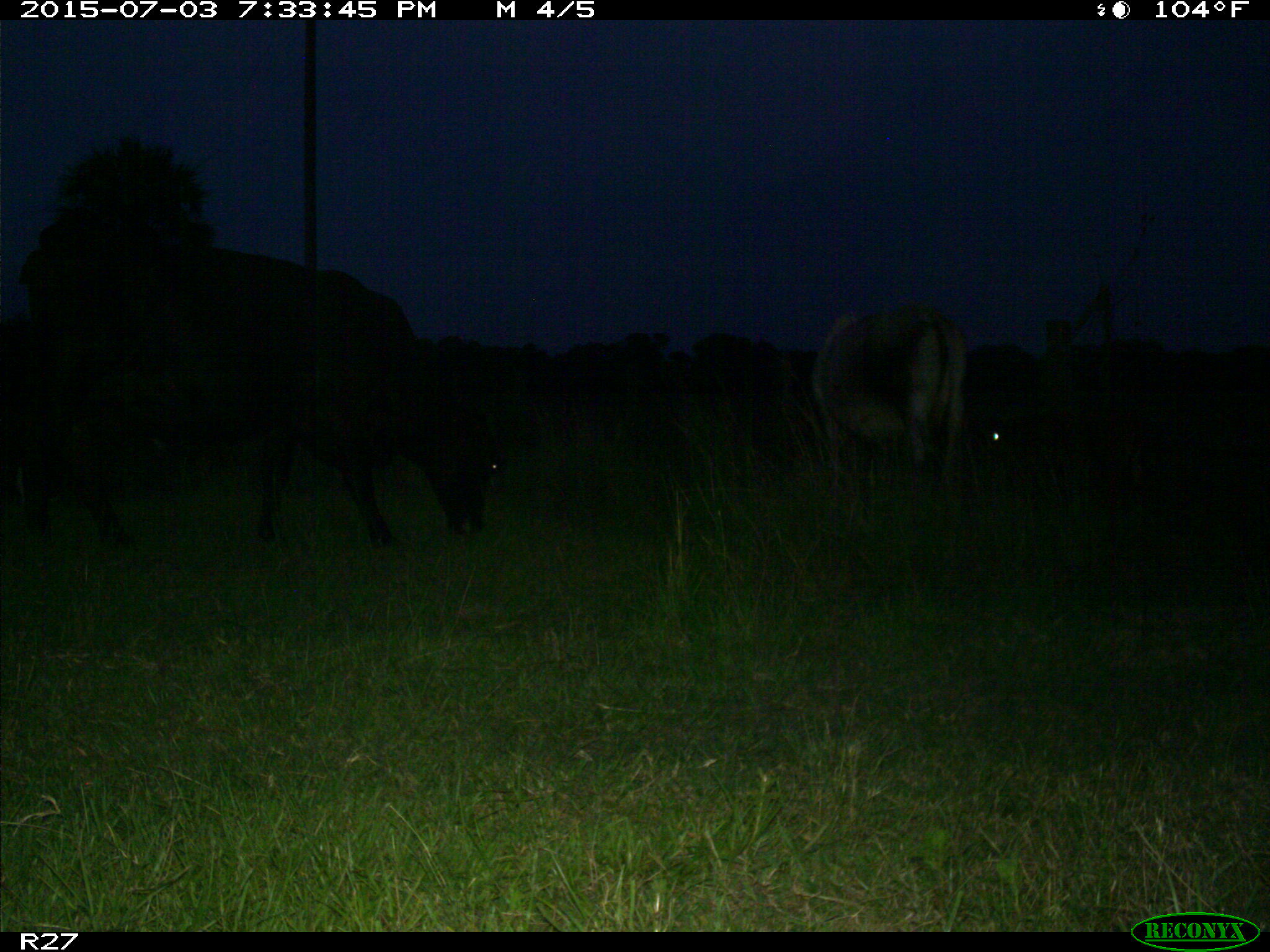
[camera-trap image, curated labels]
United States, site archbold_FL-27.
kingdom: Animalia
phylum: Chordata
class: Mammalia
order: Artiodactyla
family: Bovidae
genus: Bos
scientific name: Bos taurus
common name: domestic cow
Bos taurus (domestic cow).